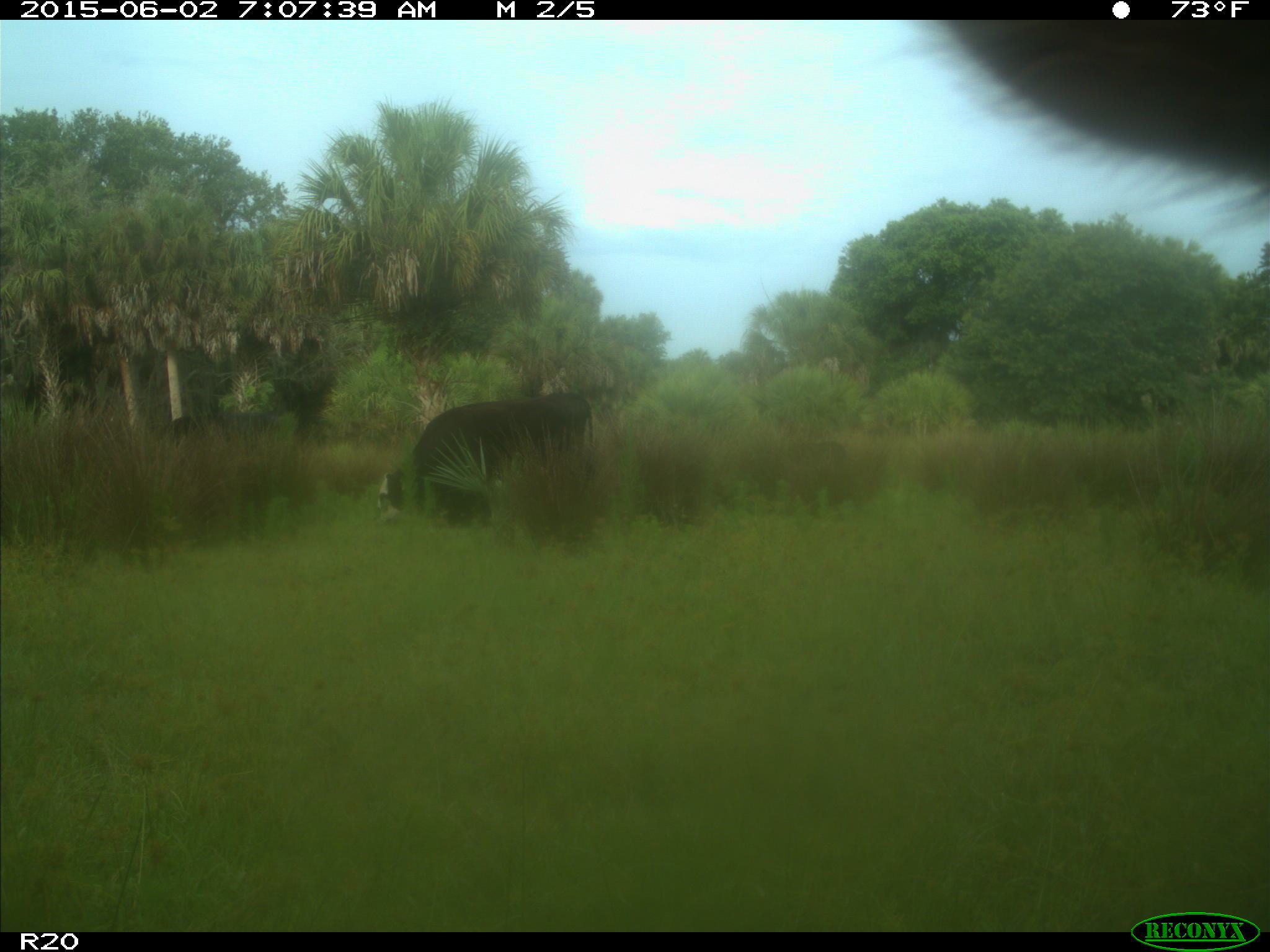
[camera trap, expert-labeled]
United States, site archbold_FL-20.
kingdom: Animalia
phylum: Chordata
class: Mammalia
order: Artiodactyla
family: Bovidae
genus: Bos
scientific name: Bos taurus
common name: domestic cow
Bos taurus (domestic cow).